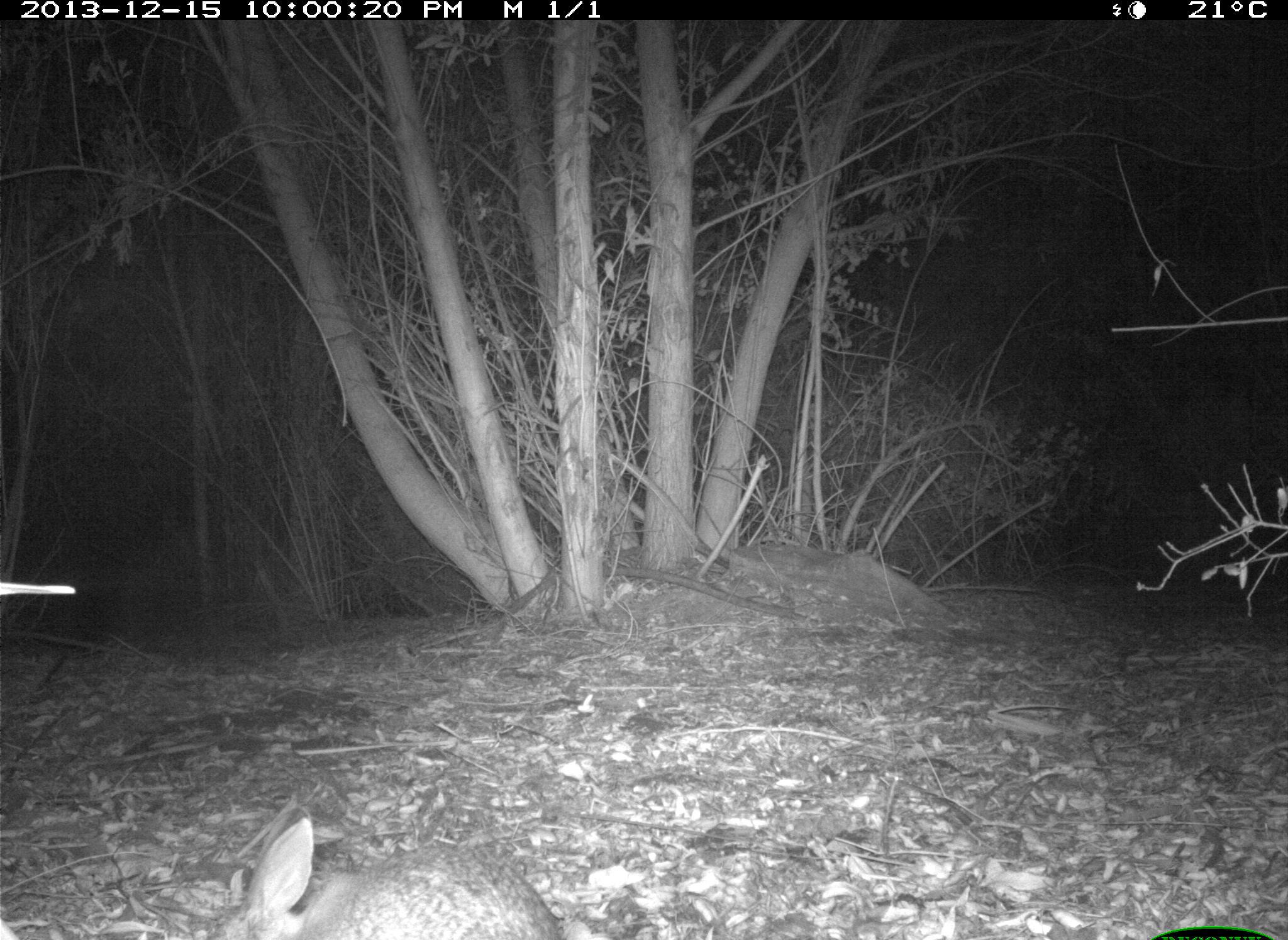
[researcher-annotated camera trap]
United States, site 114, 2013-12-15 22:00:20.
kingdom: Animalia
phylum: Chordata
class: Mammalia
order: Lagomorpha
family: Leporidae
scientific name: Leporidae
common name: rabbits and hares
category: rabbit